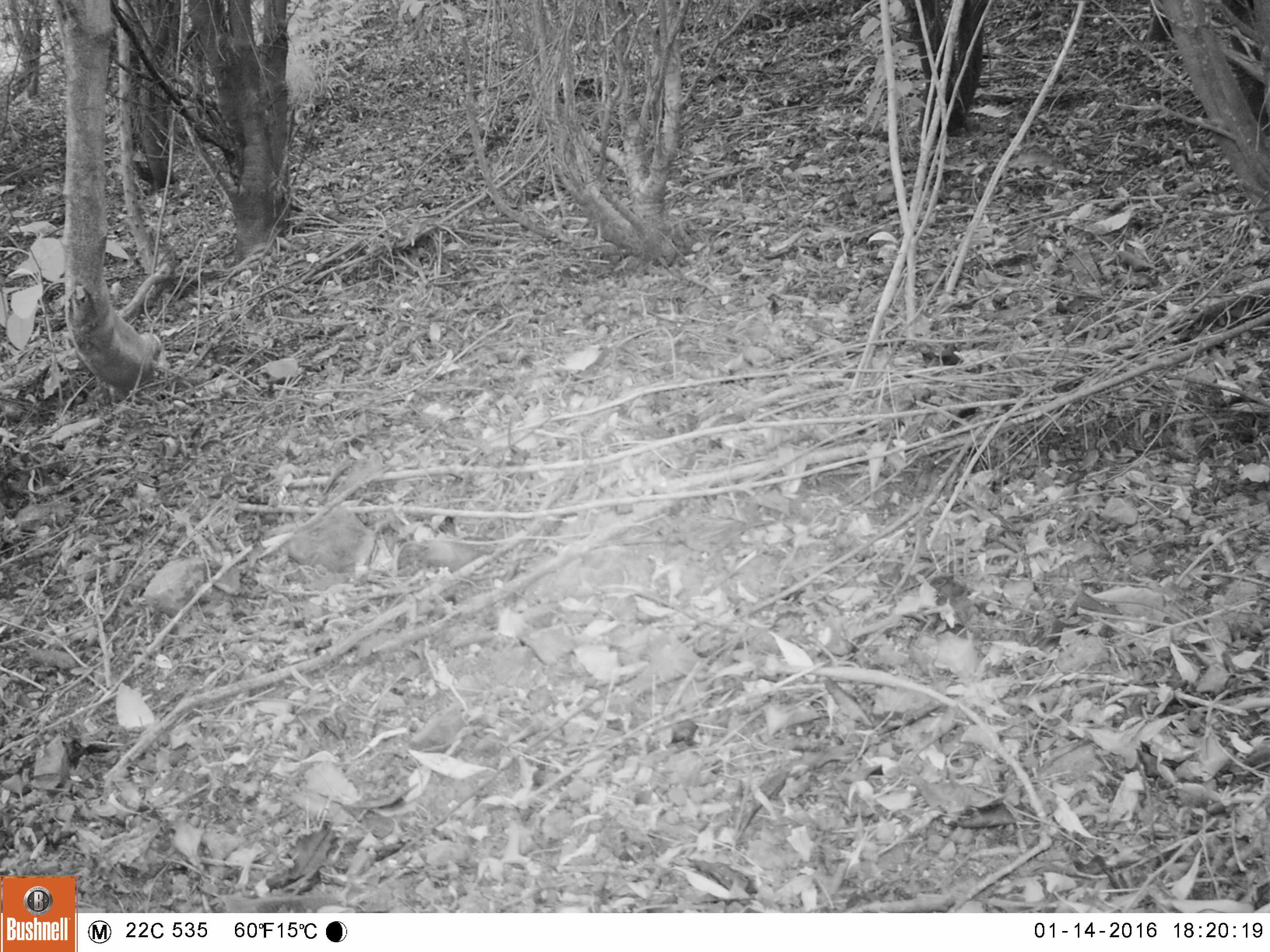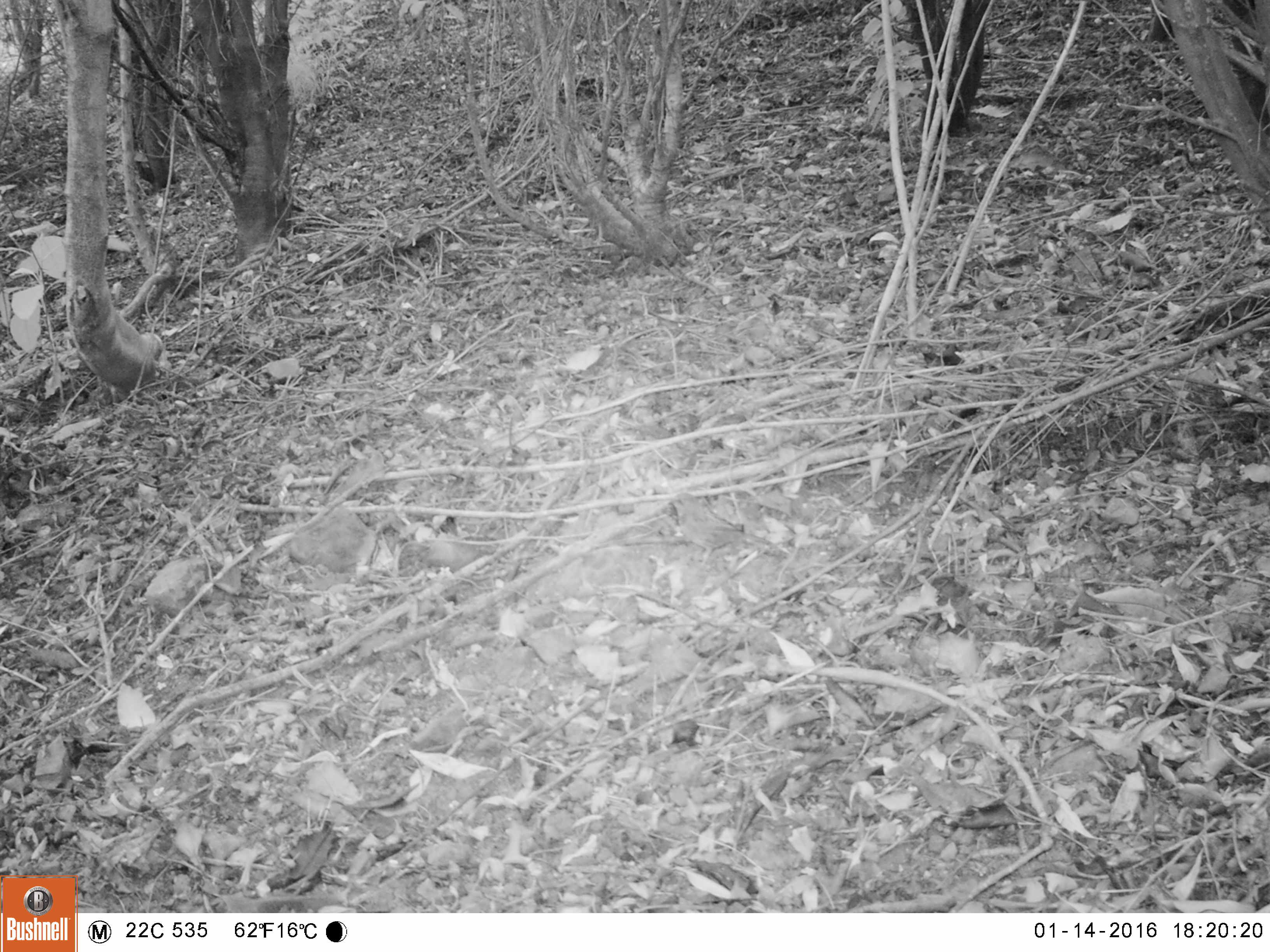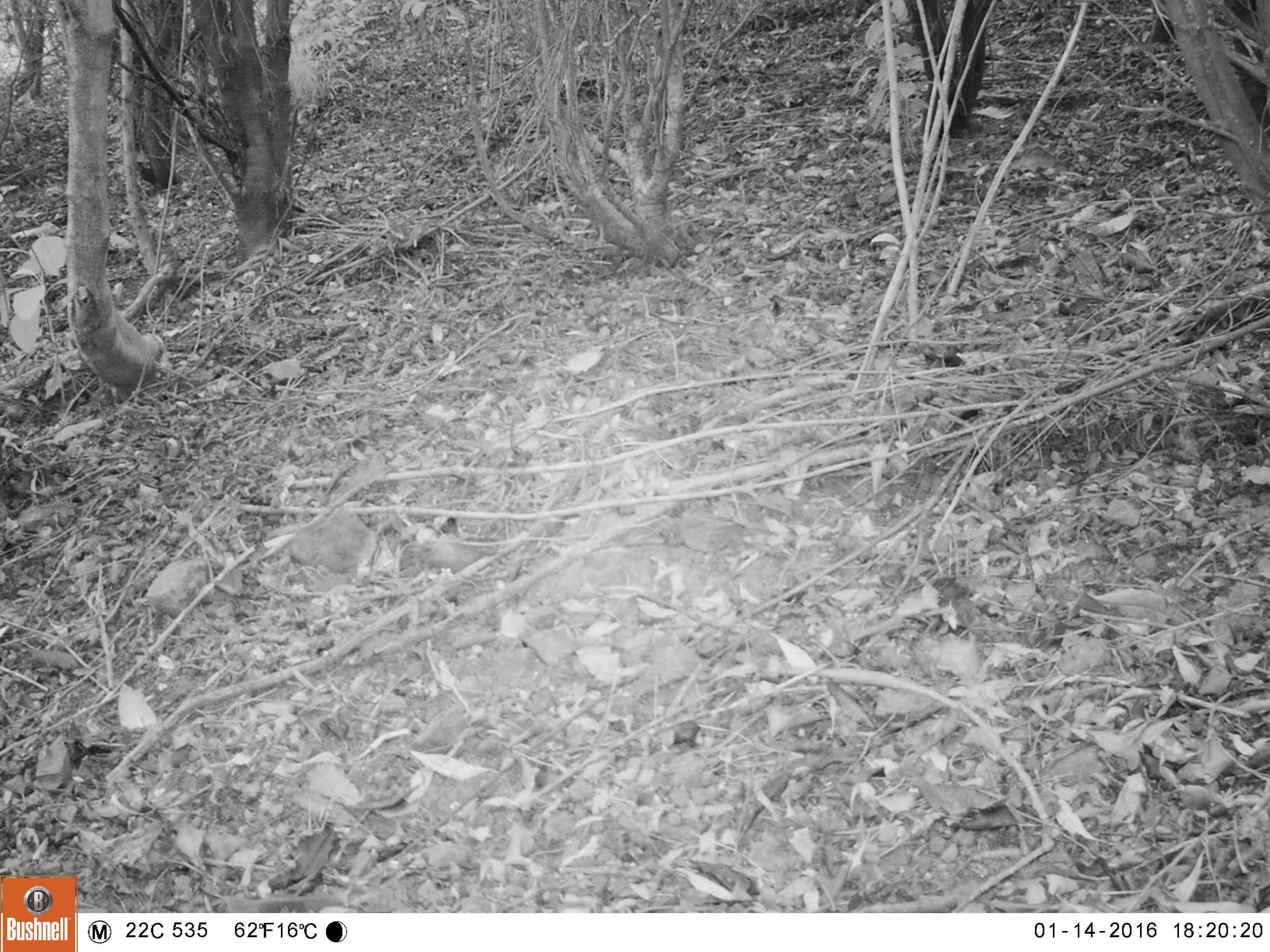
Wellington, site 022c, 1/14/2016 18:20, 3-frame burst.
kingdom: Animalia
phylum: Chordata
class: Aves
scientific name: Aves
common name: bird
Bird (Aves).